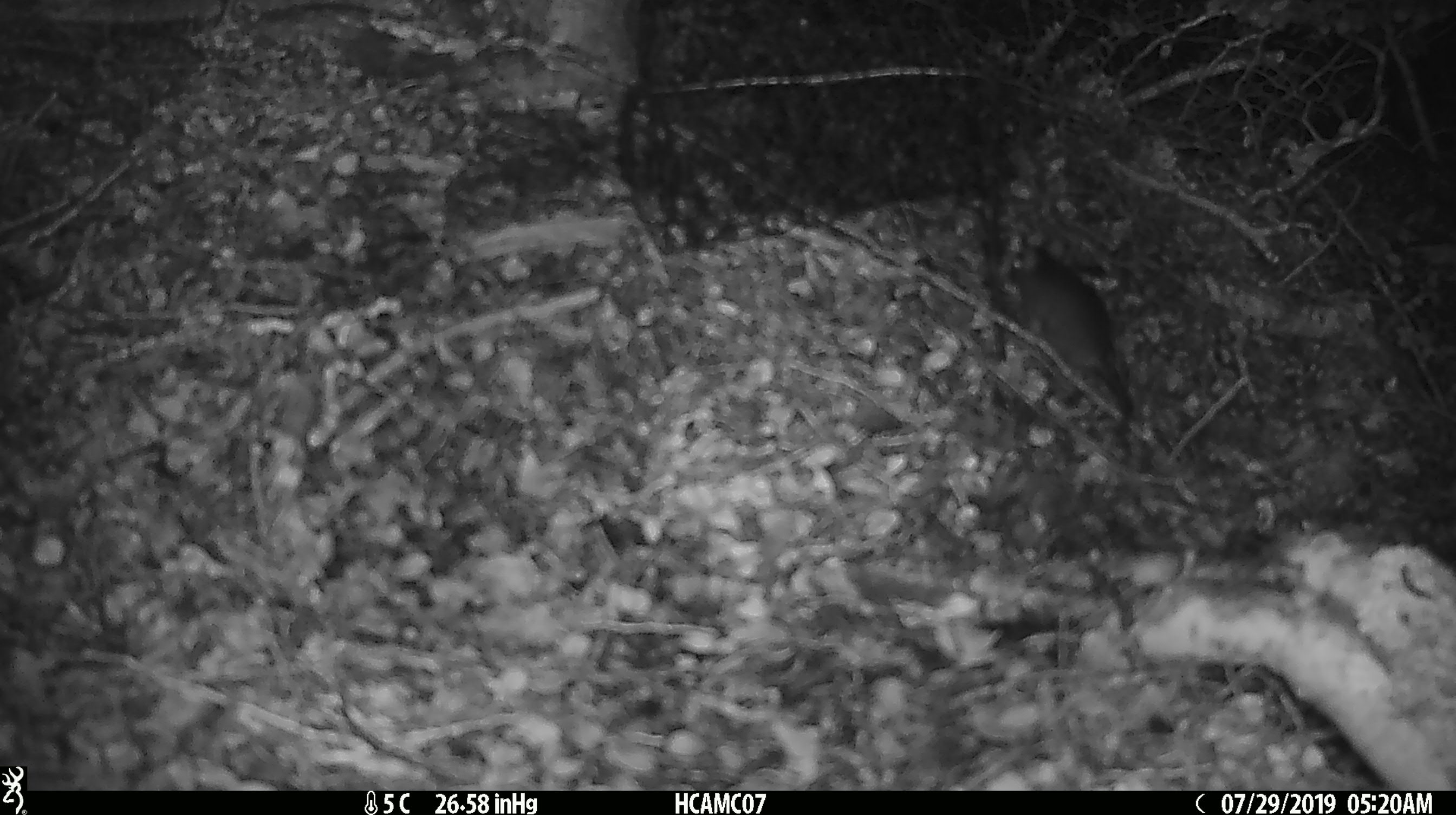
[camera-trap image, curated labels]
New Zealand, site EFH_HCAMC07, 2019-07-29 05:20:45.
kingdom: Animalia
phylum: Chordata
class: Mammalia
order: Rodentia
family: Muridae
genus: Mus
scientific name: Mus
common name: mouse